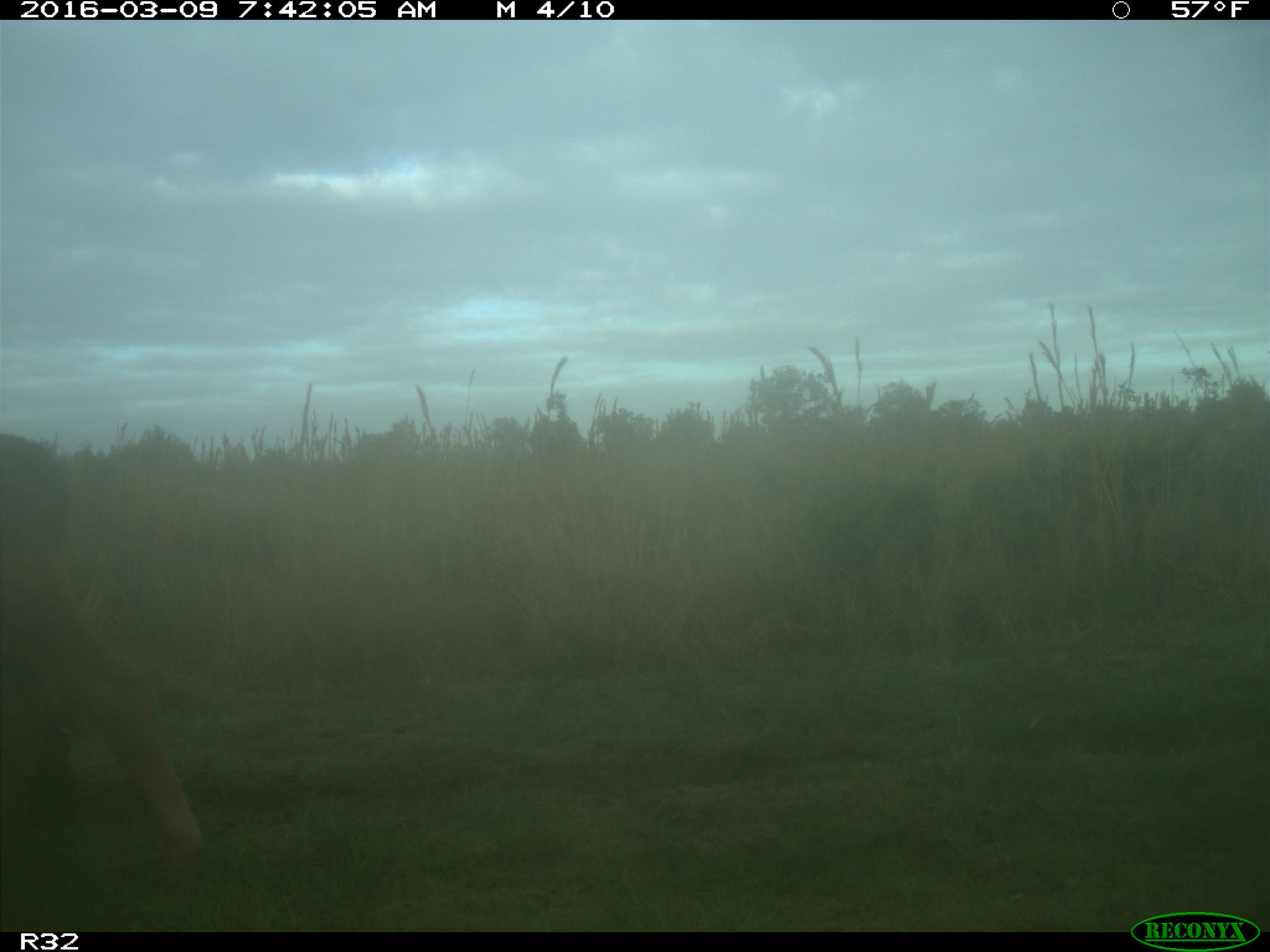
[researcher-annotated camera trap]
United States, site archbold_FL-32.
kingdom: Animalia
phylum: Chordata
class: Mammalia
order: Artiodactyla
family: Bovidae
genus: Bos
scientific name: Bos taurus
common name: domestic cow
Bos taurus (domestic cow).